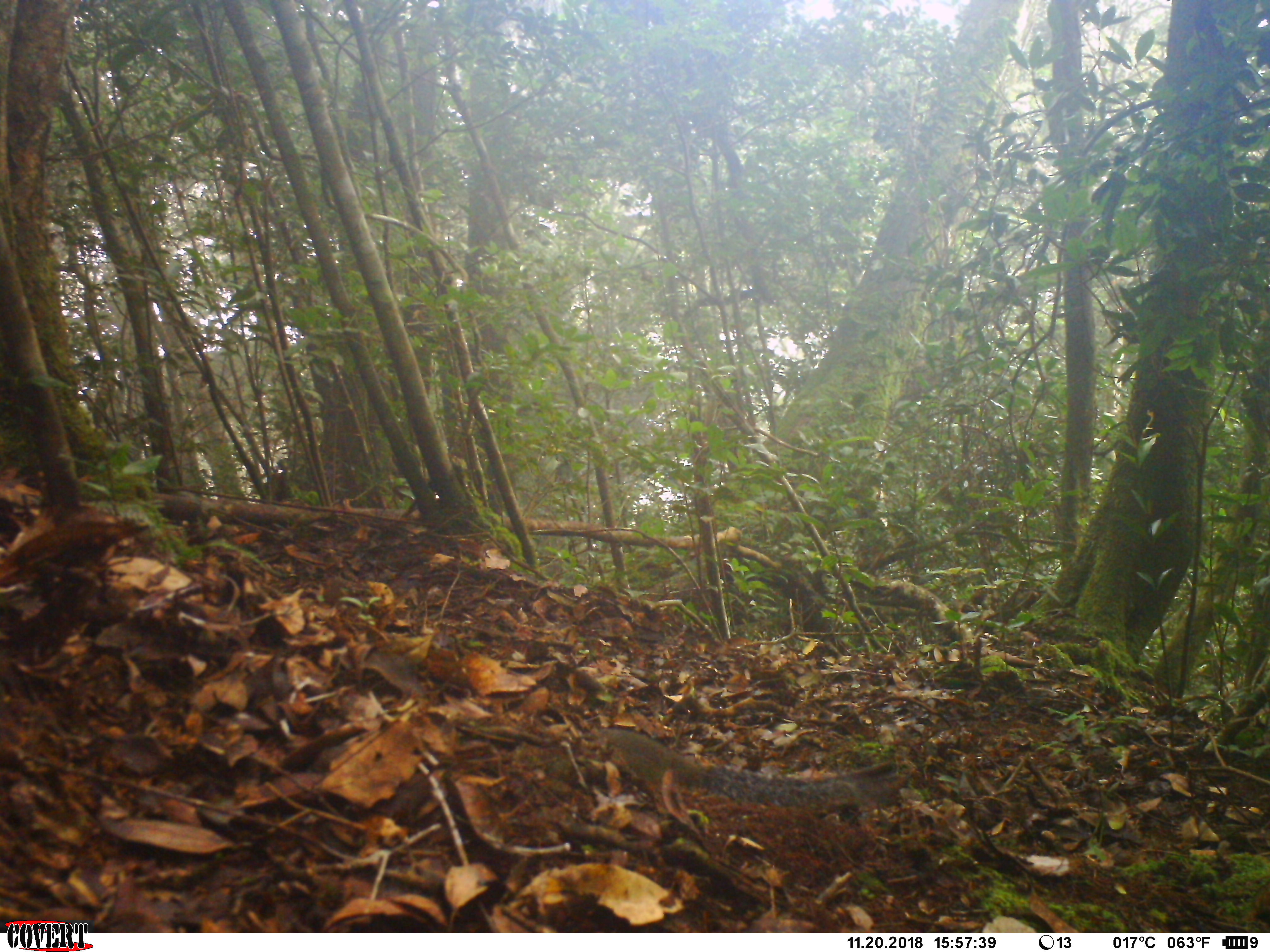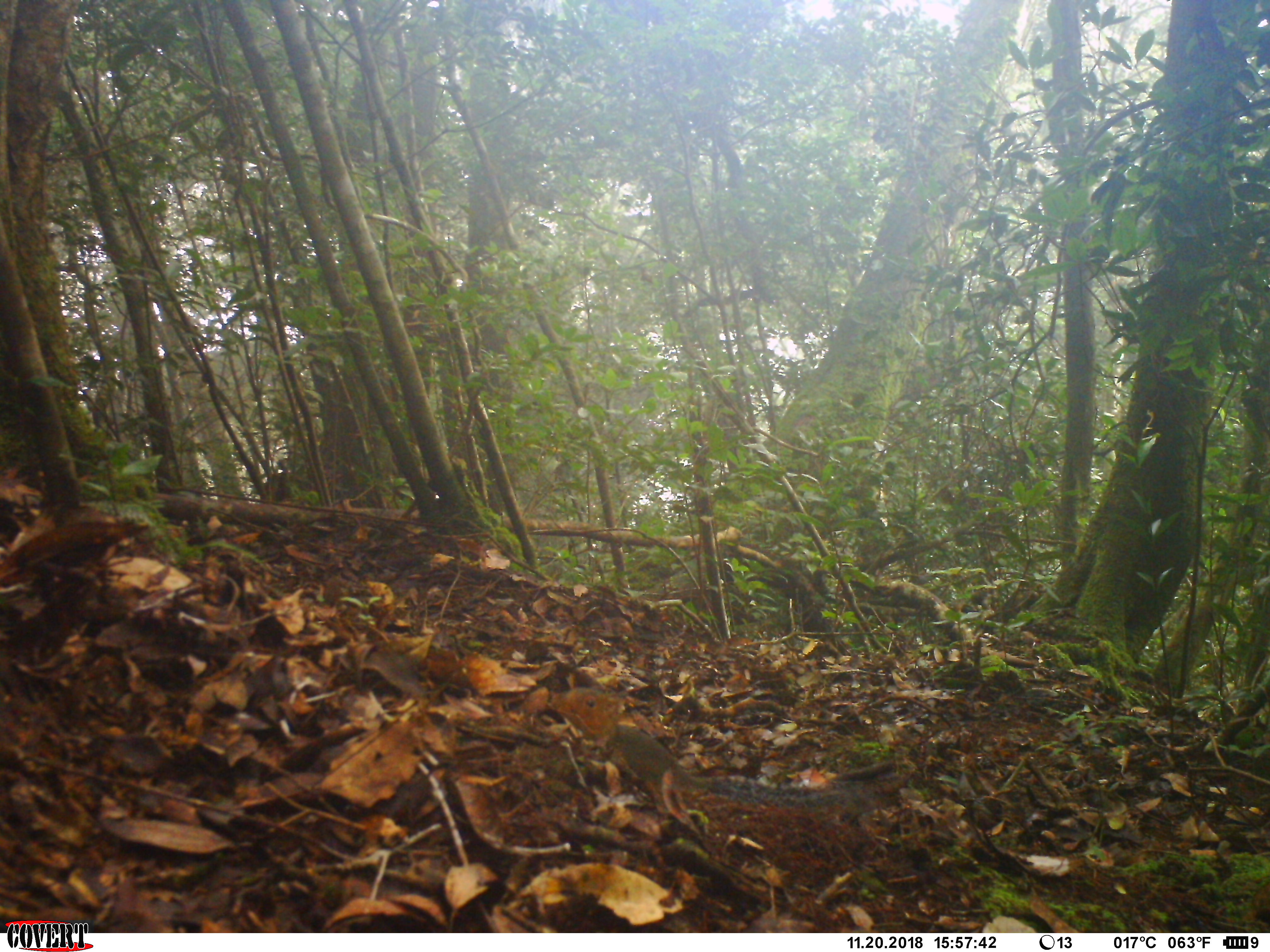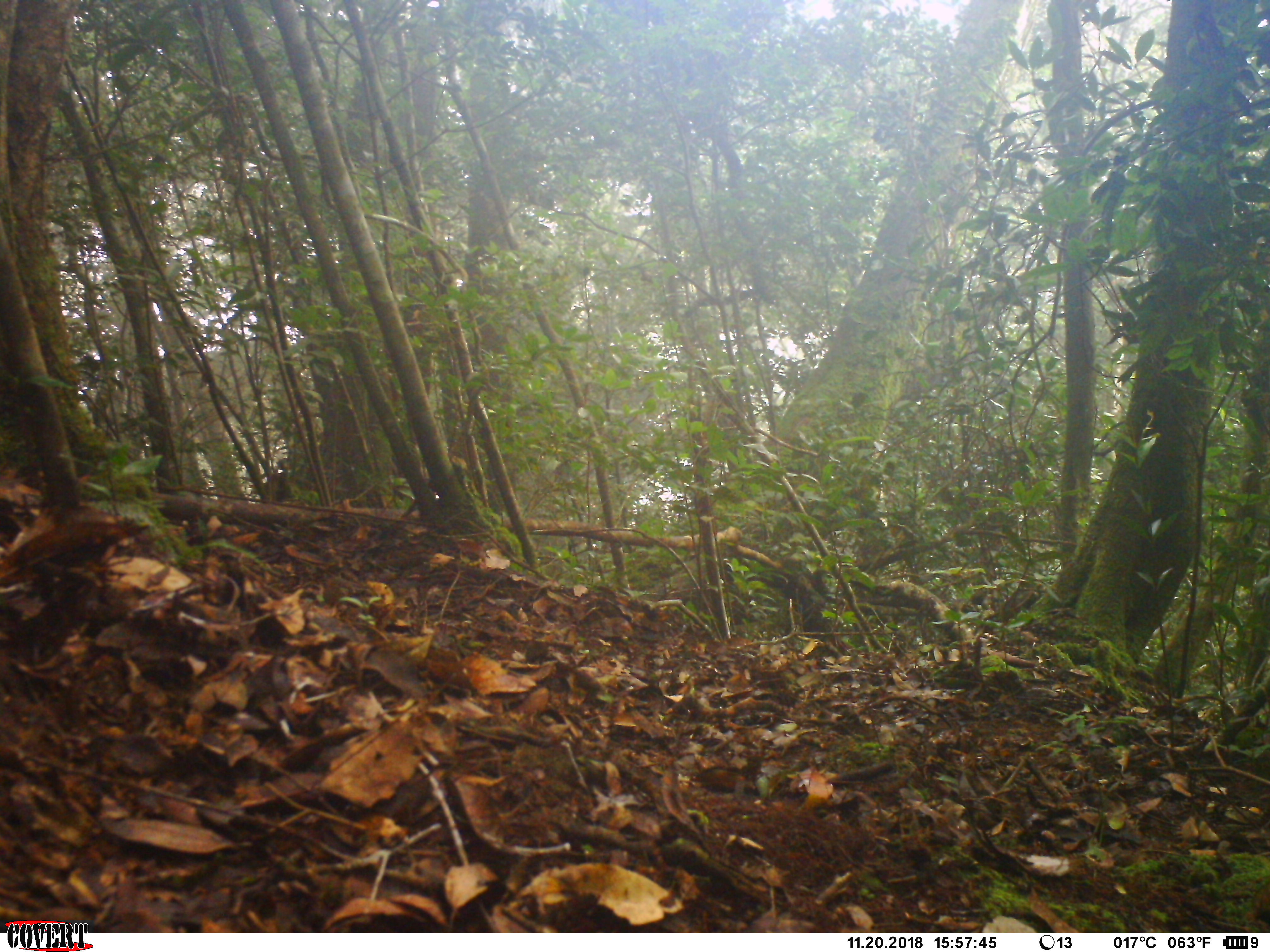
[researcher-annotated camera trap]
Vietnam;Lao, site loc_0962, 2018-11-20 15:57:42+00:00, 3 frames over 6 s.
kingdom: Animalia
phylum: Chordata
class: Mammalia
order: Rodentia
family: Sciuridae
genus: Dremomys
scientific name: Dremomys rufigenis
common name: red-cheeked squirrel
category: red cheeked squirrel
Red cheeked squirrel (red-cheeked squirrel) (Dremomys rufigenis). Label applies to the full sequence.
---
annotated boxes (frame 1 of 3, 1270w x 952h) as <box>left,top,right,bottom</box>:
red cheeked squirrel: <box>594,726,910,817</box>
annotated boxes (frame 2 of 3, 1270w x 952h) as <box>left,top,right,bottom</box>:
red cheeked squirrel: <box>549,685,916,818</box>